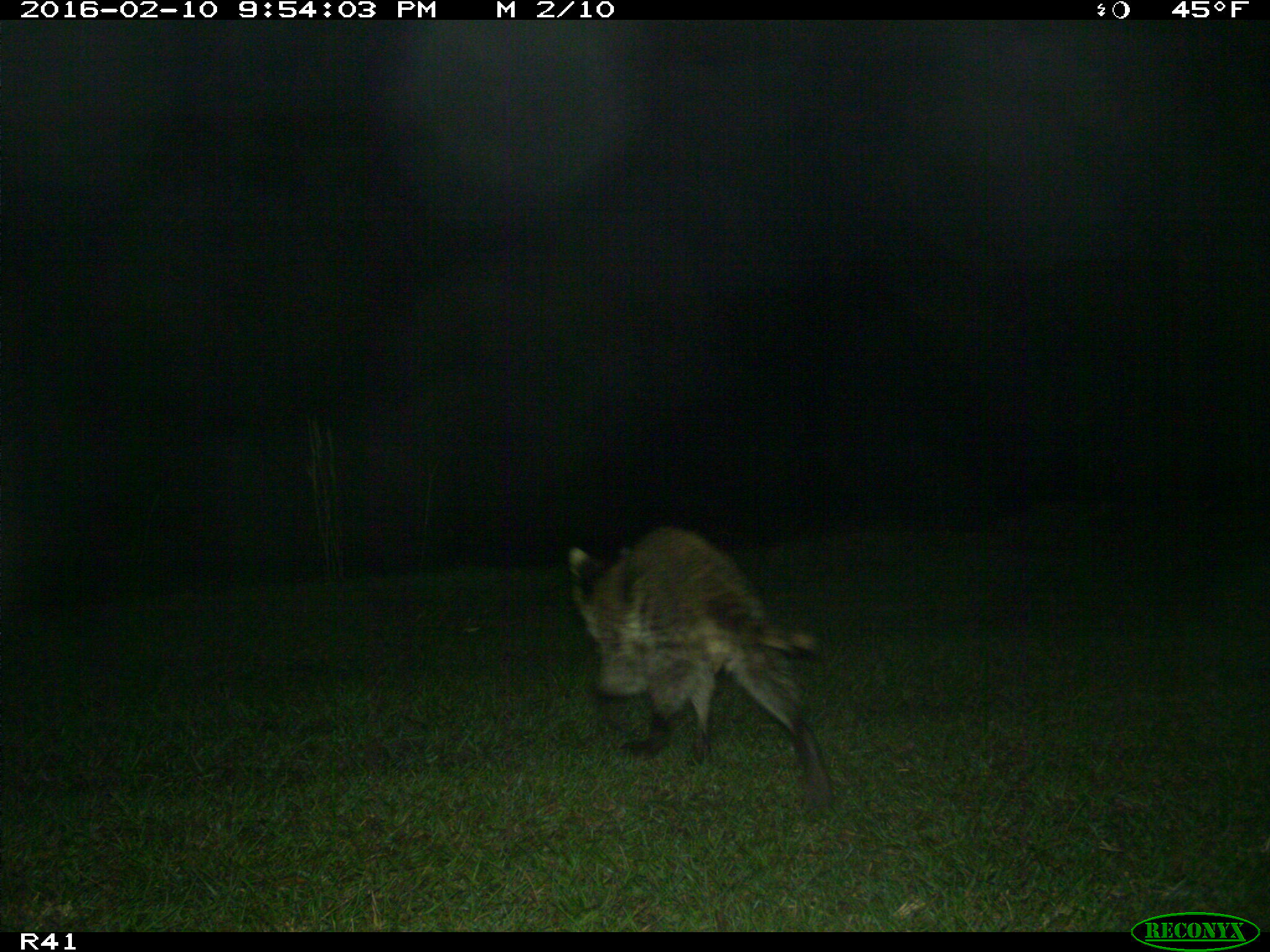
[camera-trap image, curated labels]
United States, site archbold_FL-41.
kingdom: Animalia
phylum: Chordata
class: Mammalia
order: Carnivora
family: Procyonidae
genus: Procyon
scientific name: Procyon lotor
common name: common raccoon